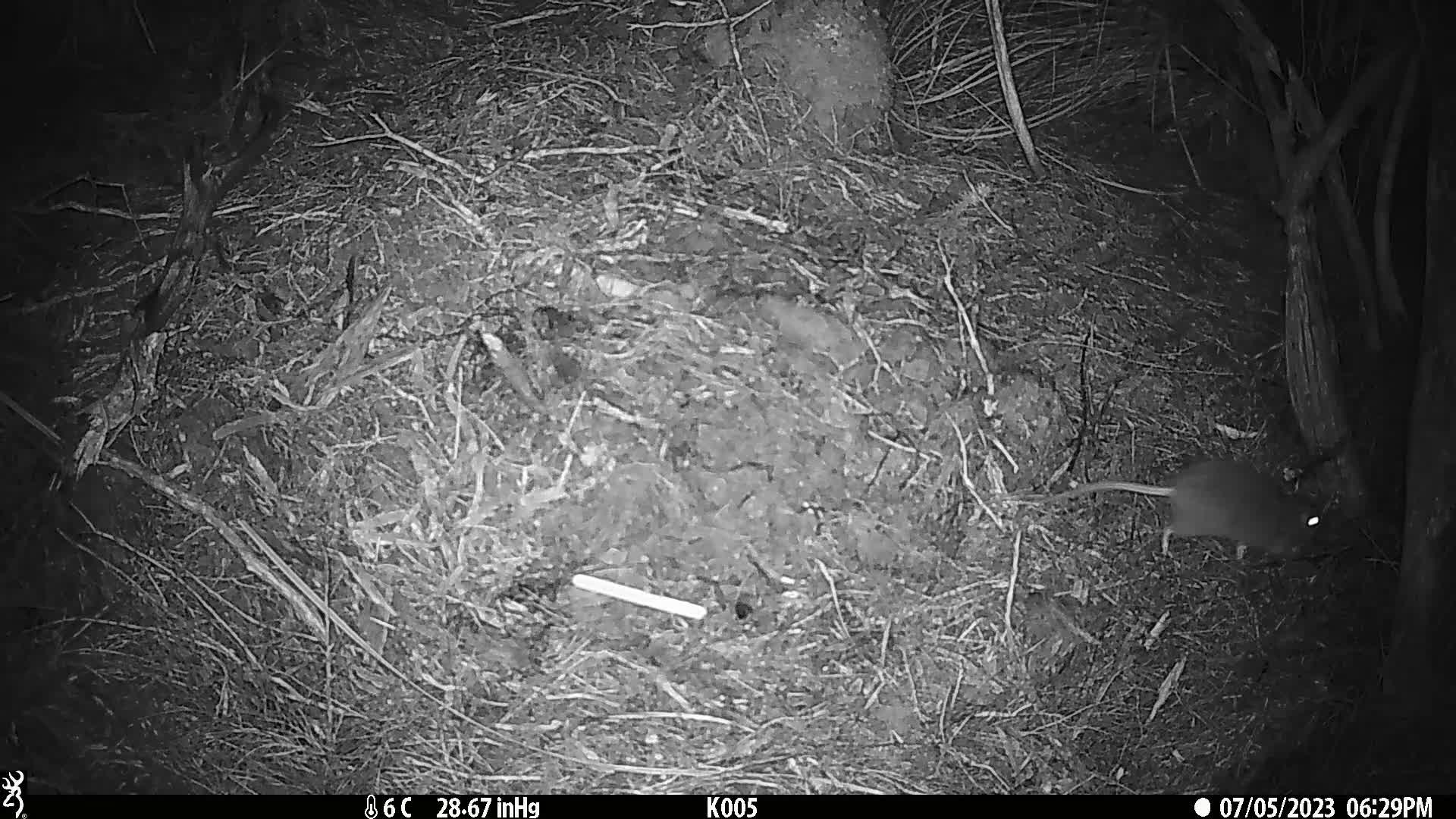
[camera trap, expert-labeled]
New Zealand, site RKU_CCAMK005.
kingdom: Animalia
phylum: Chordata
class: Mammalia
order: Rodentia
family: Muridae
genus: Rattus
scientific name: Rattus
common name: rat